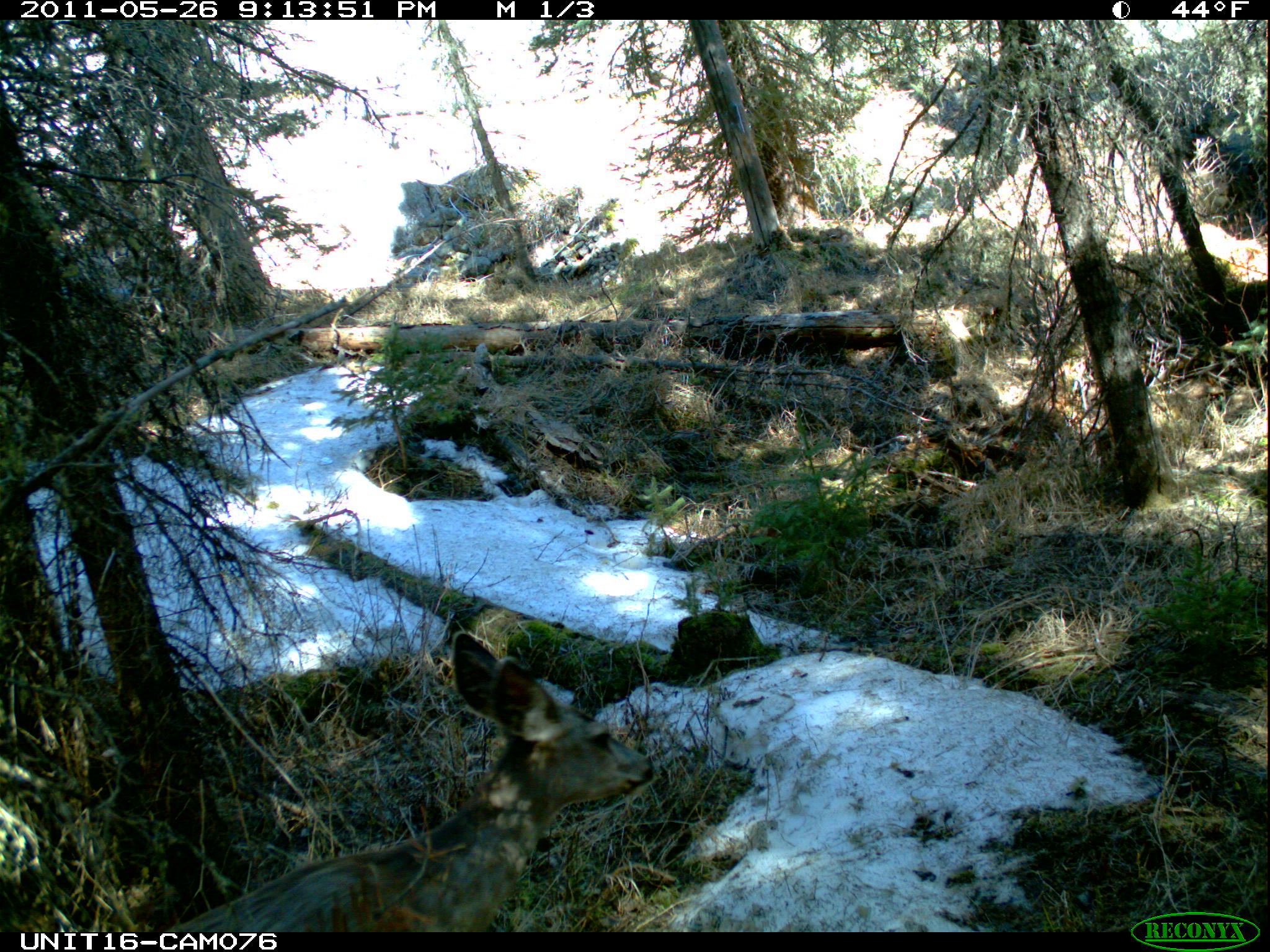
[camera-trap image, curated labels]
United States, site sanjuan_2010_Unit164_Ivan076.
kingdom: Animalia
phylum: Chordata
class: Mammalia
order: Artiodactyla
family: Cervidae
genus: Odocoileus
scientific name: Odocoileus hemionus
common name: mule deer